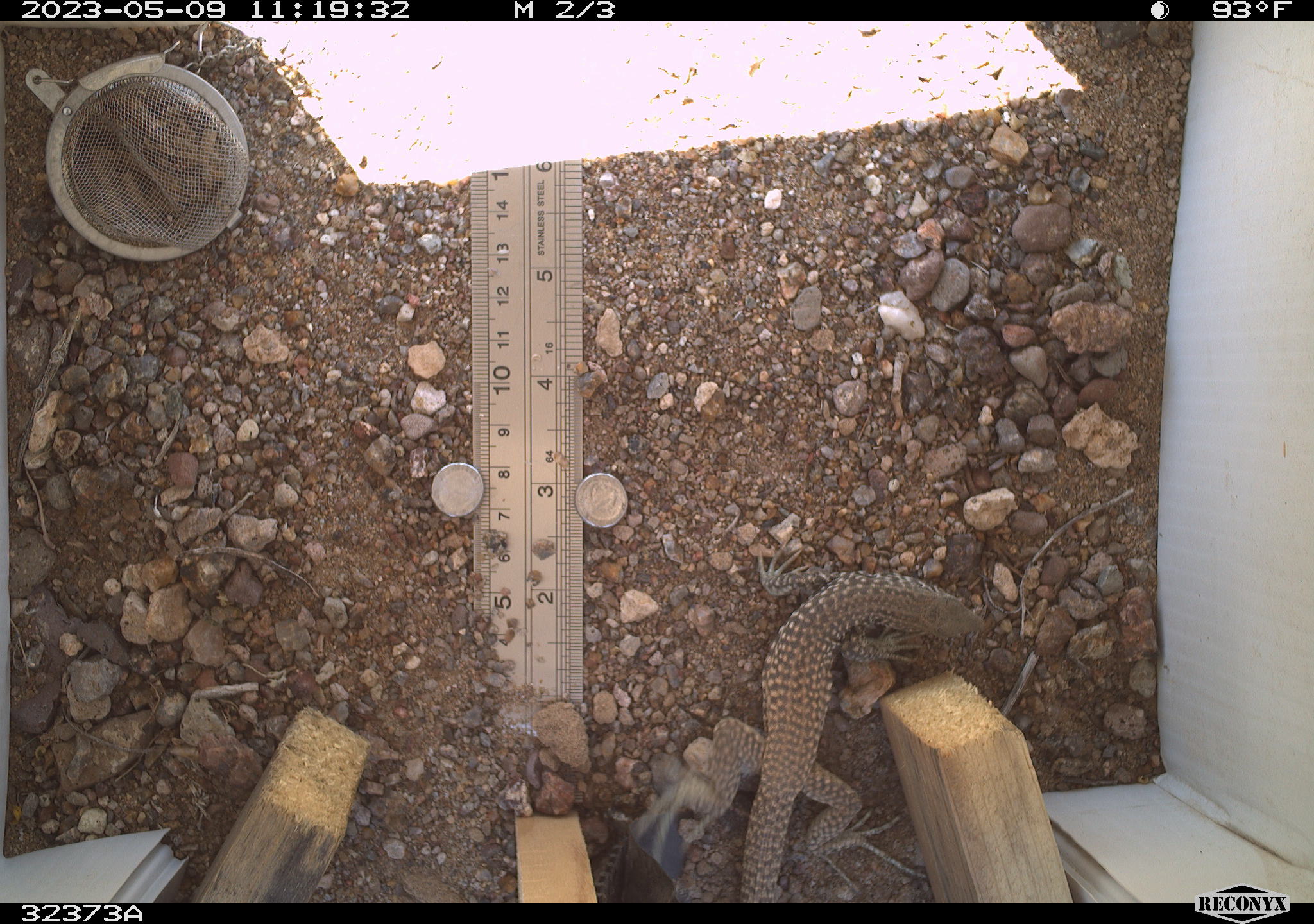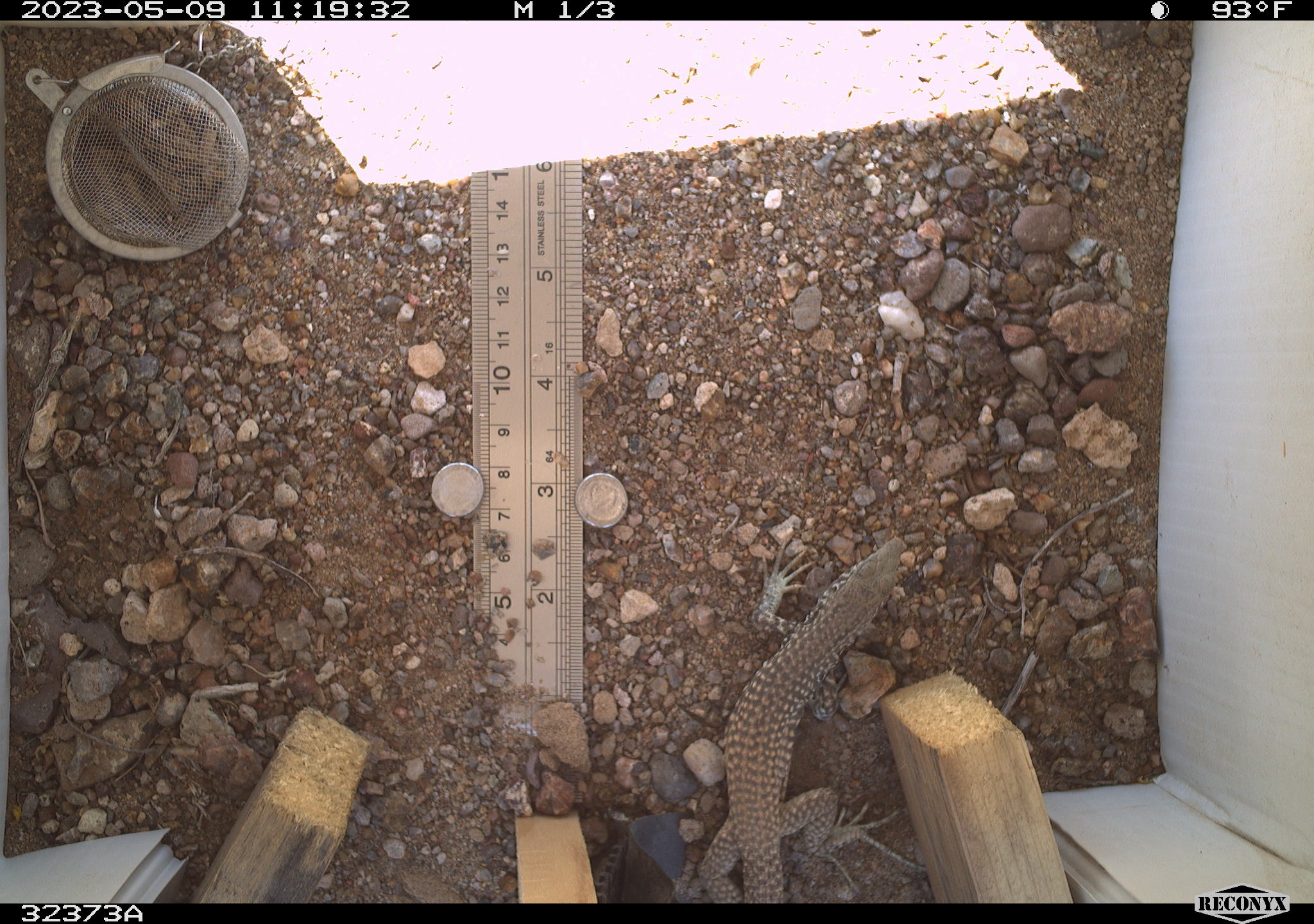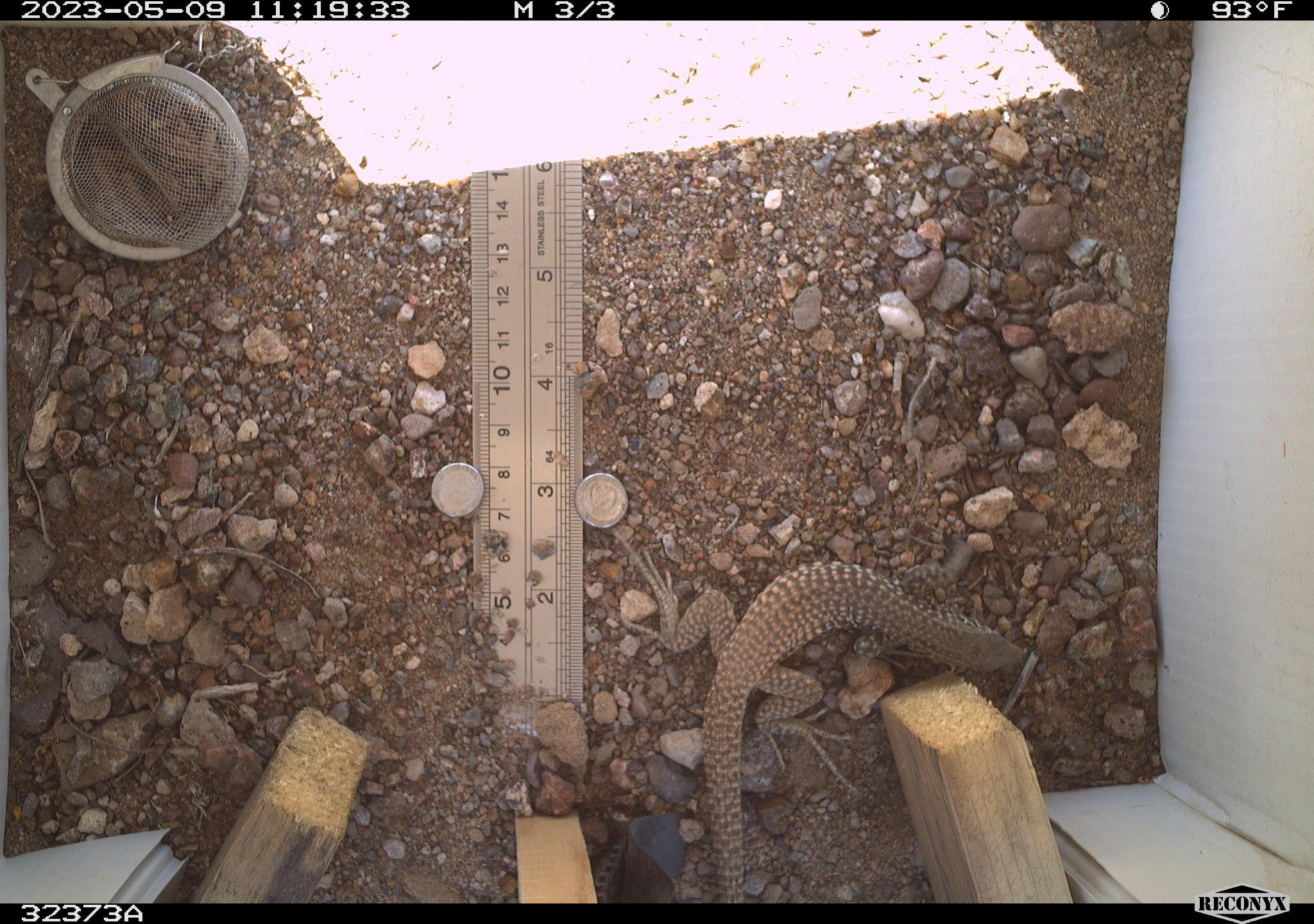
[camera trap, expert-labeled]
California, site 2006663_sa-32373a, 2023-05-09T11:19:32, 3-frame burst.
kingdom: Animalia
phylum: Chordata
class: Reptilia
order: Squamata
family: Teiidae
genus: Aspidoscelis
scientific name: Aspidoscelis tigris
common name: western whiptail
Western whiptail (Aspidoscelis tigris).